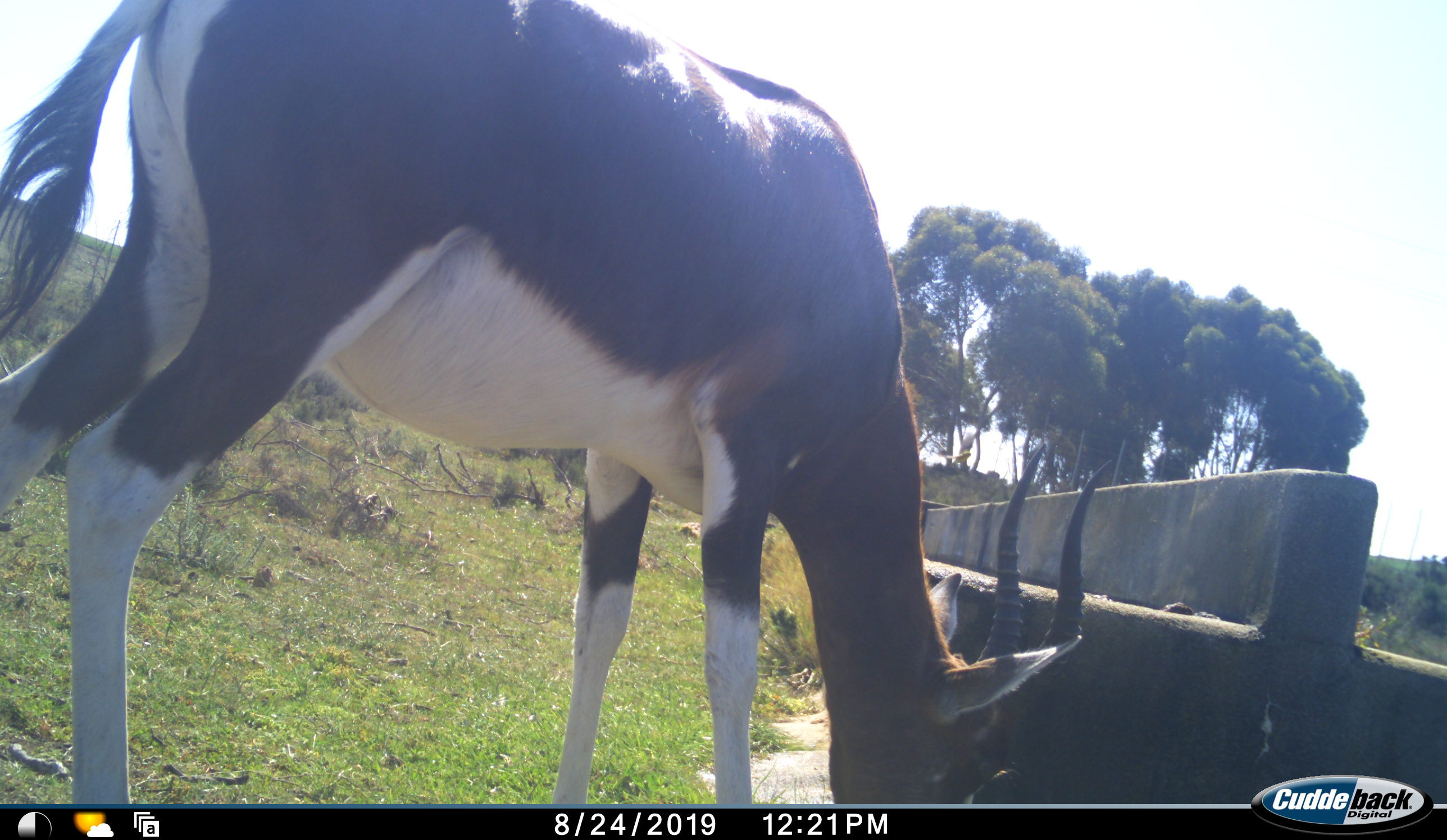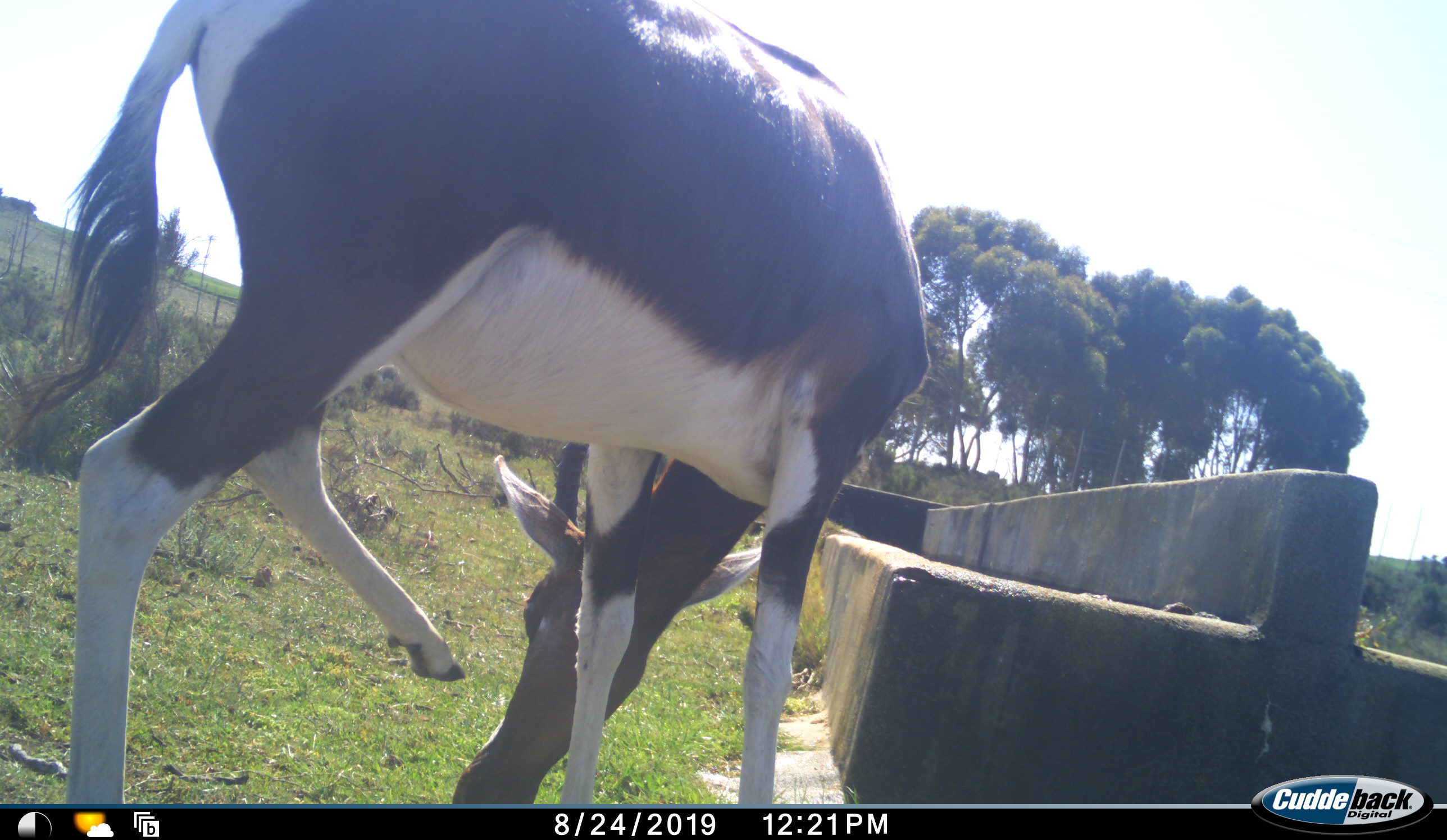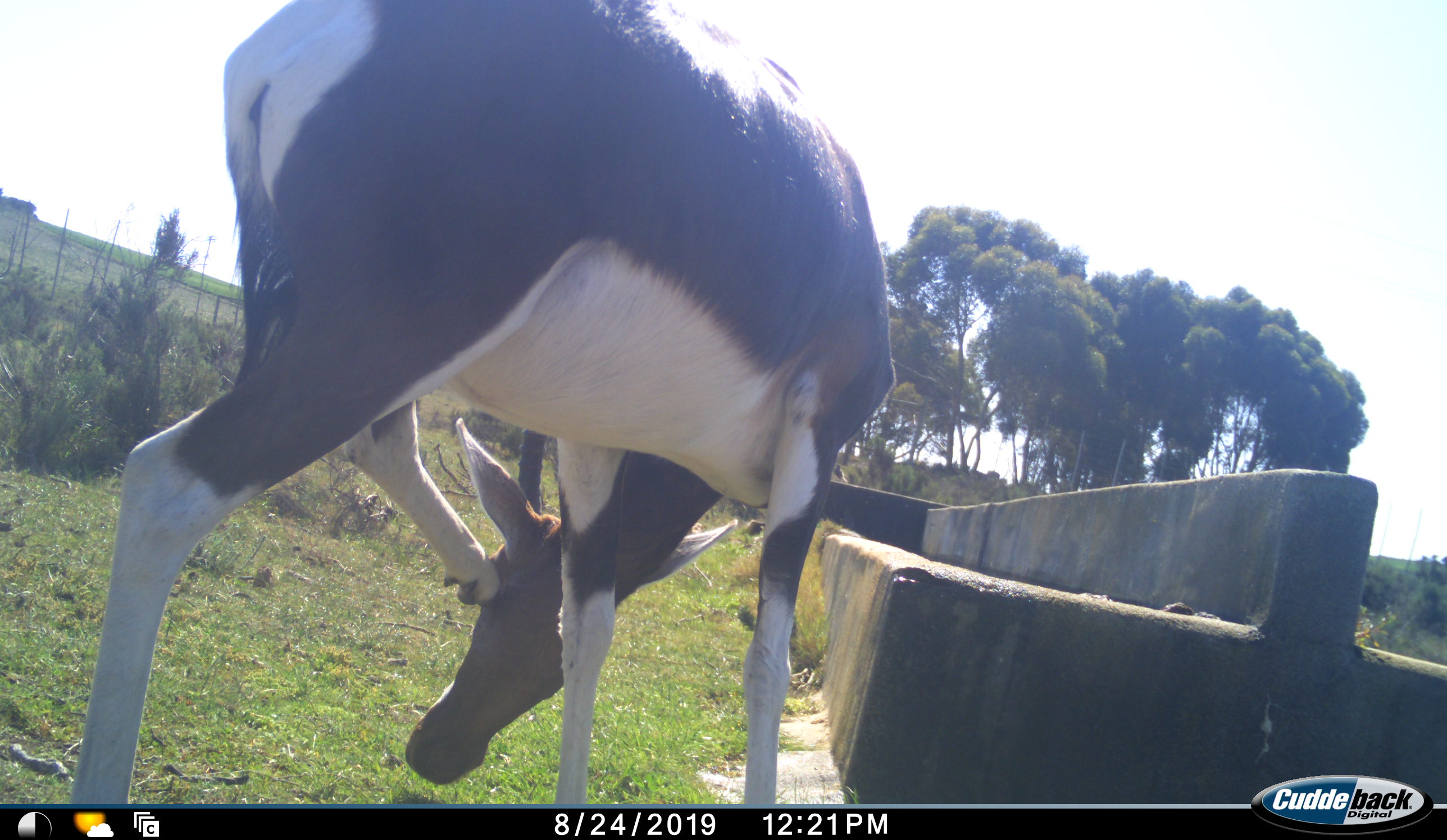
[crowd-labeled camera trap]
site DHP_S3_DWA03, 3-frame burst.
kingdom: Animalia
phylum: Chordata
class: Mammalia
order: Artiodactyla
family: Bovidae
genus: Damaliscus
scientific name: Damaliscus pygargus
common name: bontebok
Bontebok (Damaliscus pygargus), count 1. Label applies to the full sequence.